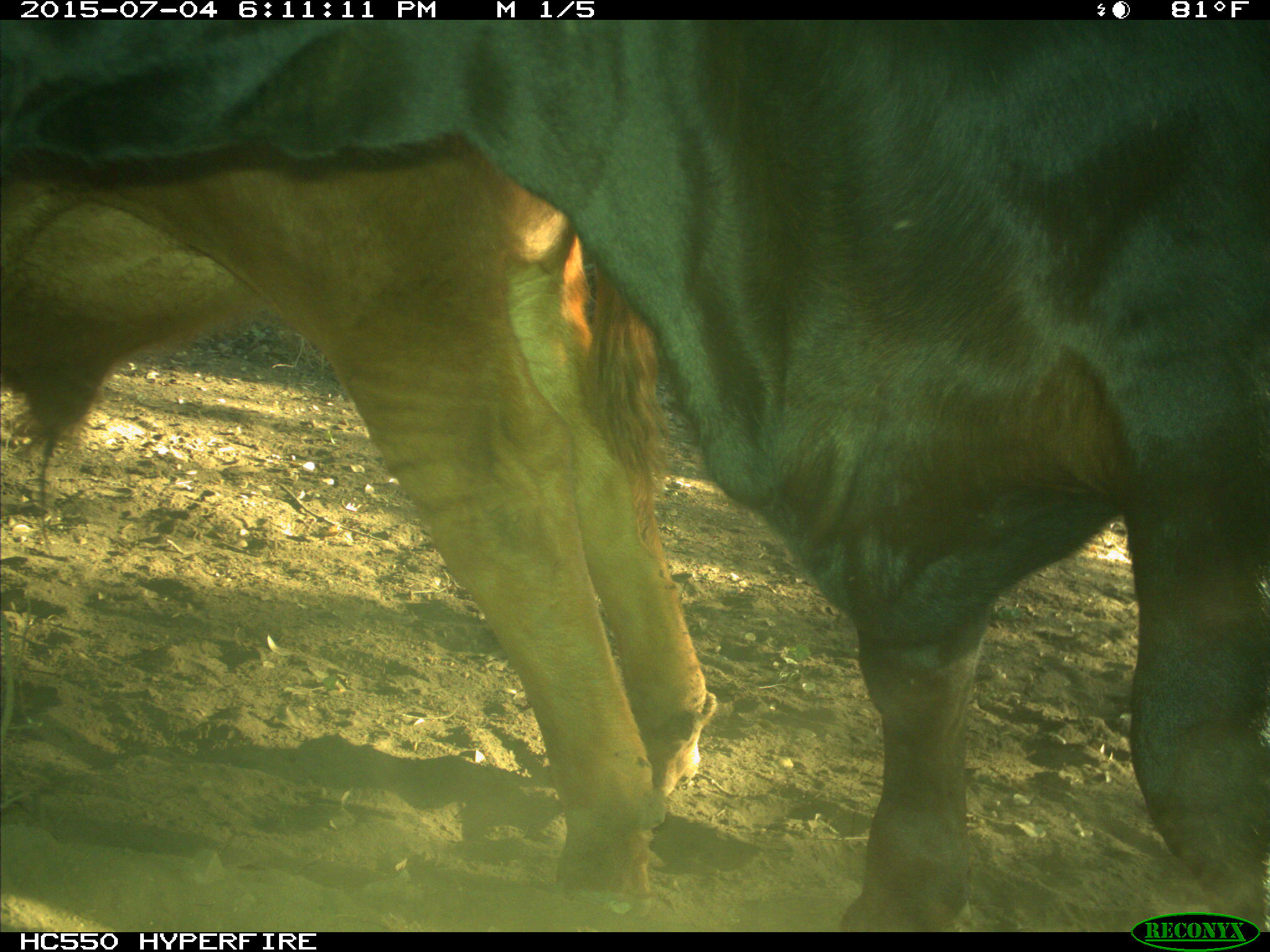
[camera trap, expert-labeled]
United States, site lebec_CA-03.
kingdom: Animalia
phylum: Chordata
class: Mammalia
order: Artiodactyla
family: Bovidae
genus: Bos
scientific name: Bos taurus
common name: domestic cow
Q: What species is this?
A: Bos taurus (domestic cow).